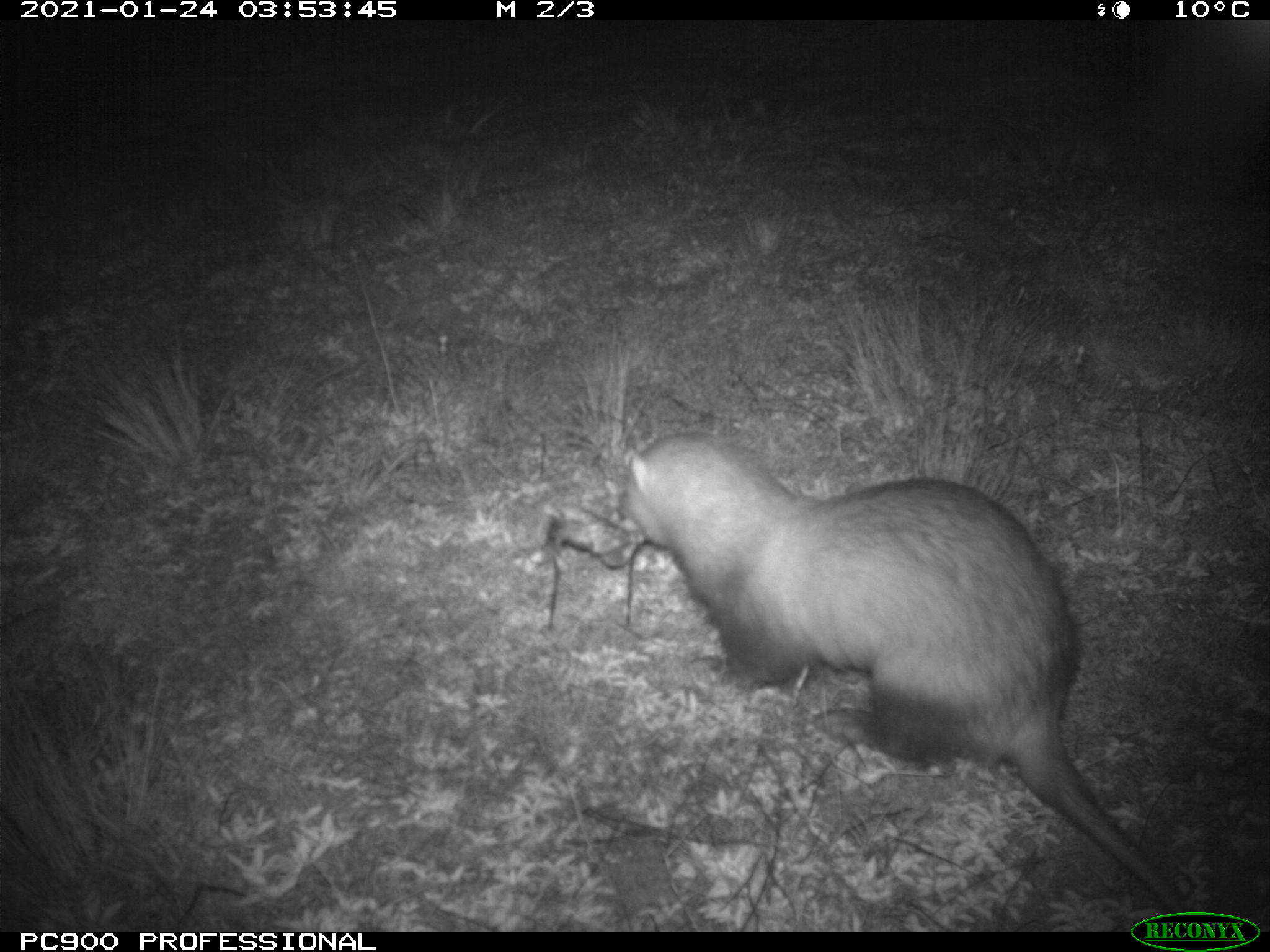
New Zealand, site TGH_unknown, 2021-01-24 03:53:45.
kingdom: Animalia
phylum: Chordata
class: Mammalia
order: Carnivora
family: Mustelidae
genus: Mustela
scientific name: Mustela furo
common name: ferret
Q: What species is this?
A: Ferret (Mustela furo).